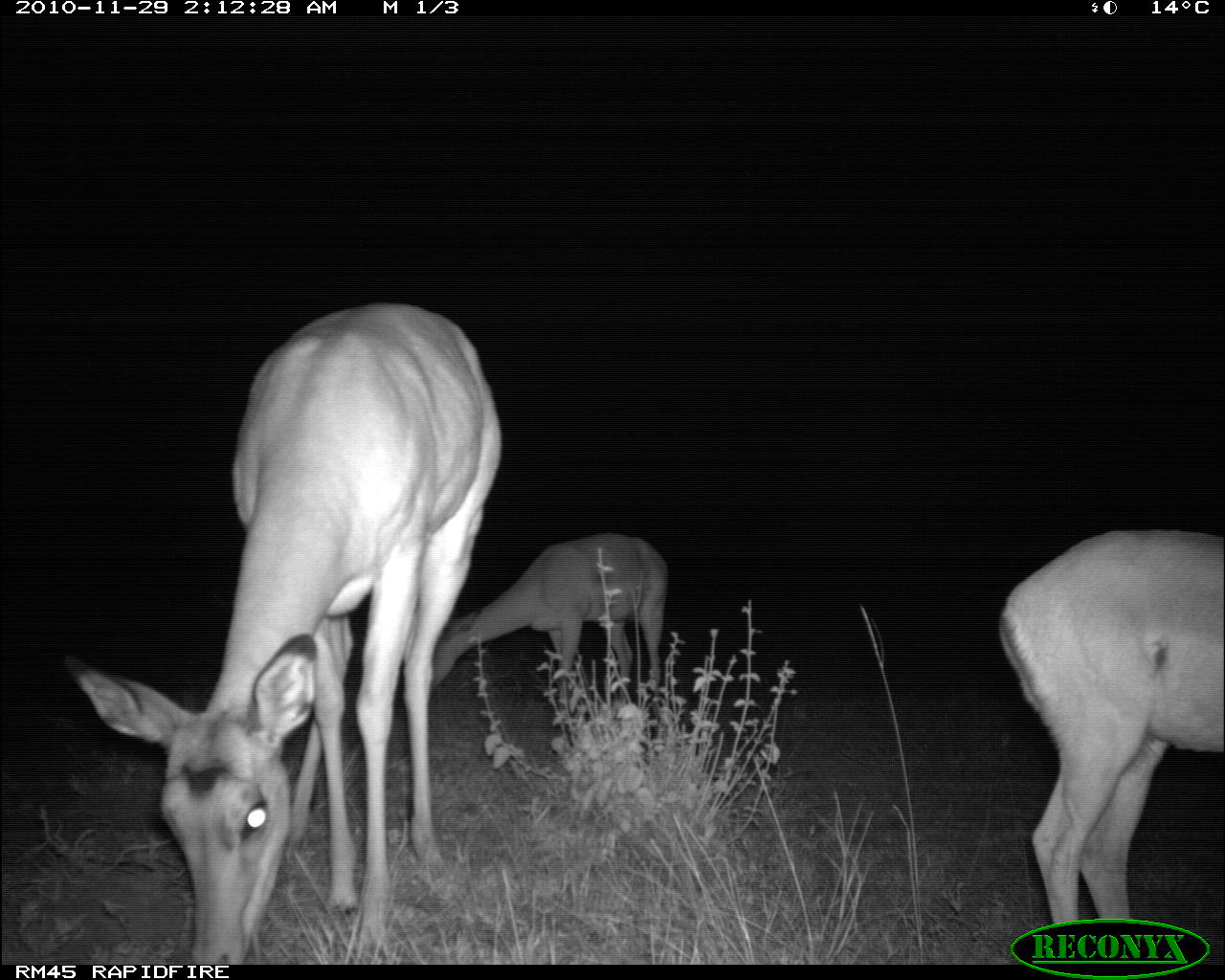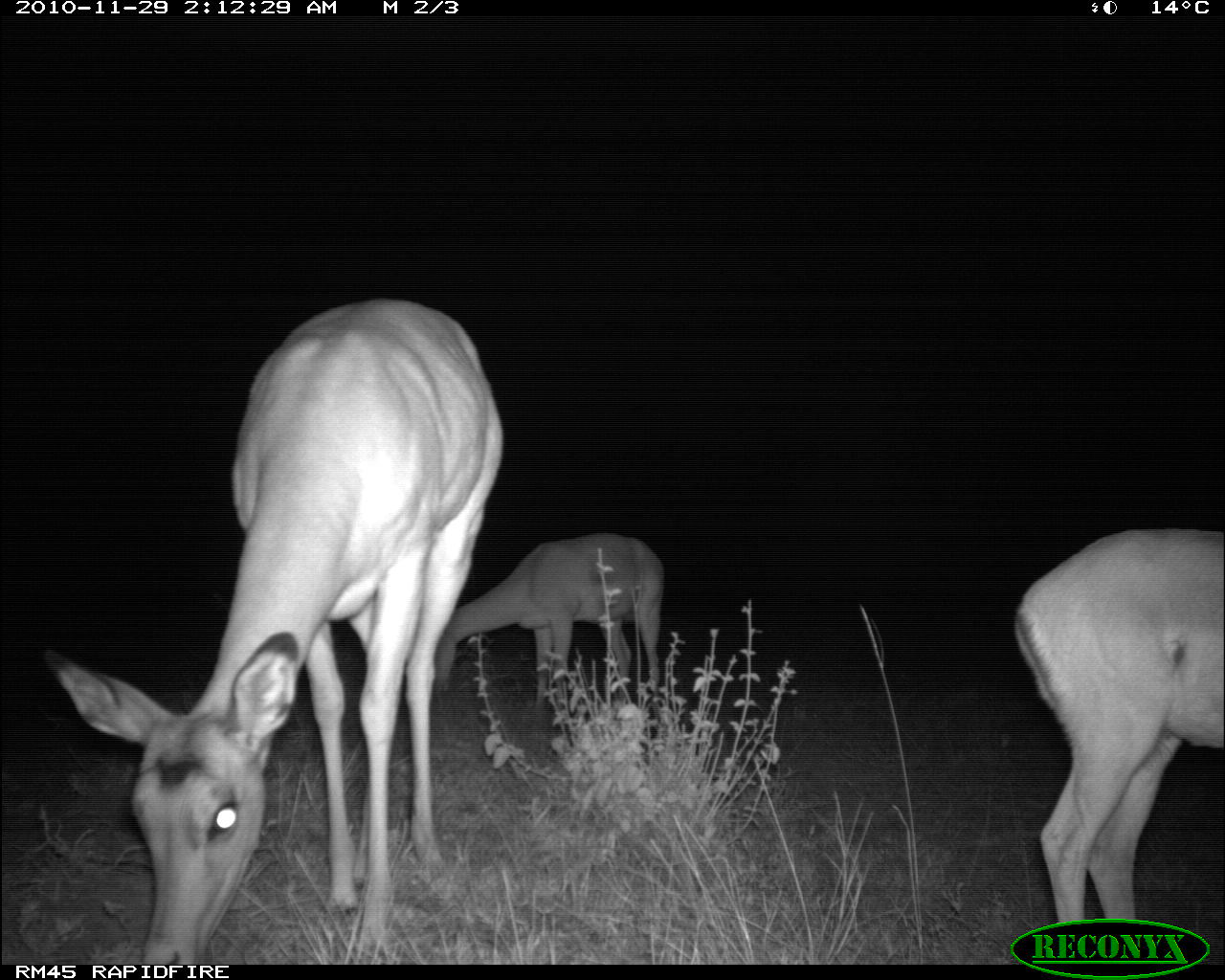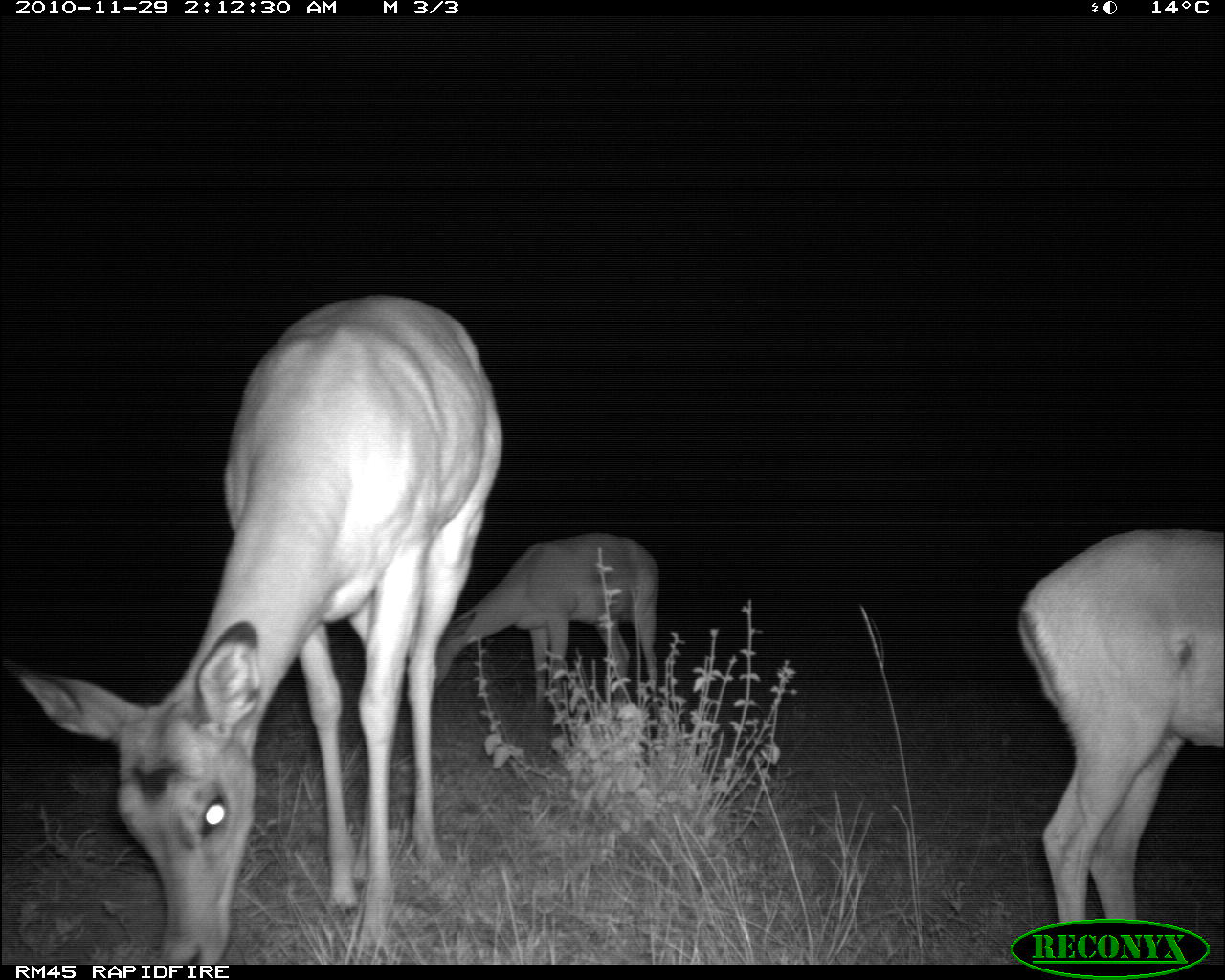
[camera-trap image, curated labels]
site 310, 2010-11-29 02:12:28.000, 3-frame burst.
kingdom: Animalia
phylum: Chordata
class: Mammalia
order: Artiodactyla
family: Bovidae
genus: Aepyceros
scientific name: Aepyceros melampus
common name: impala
Aepyceros melampus (impala), count 3.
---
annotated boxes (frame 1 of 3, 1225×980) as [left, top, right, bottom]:
aepyceros melampus: [61, 301, 502, 961]; [994, 525, 1225, 963]; [430, 530, 669, 711]